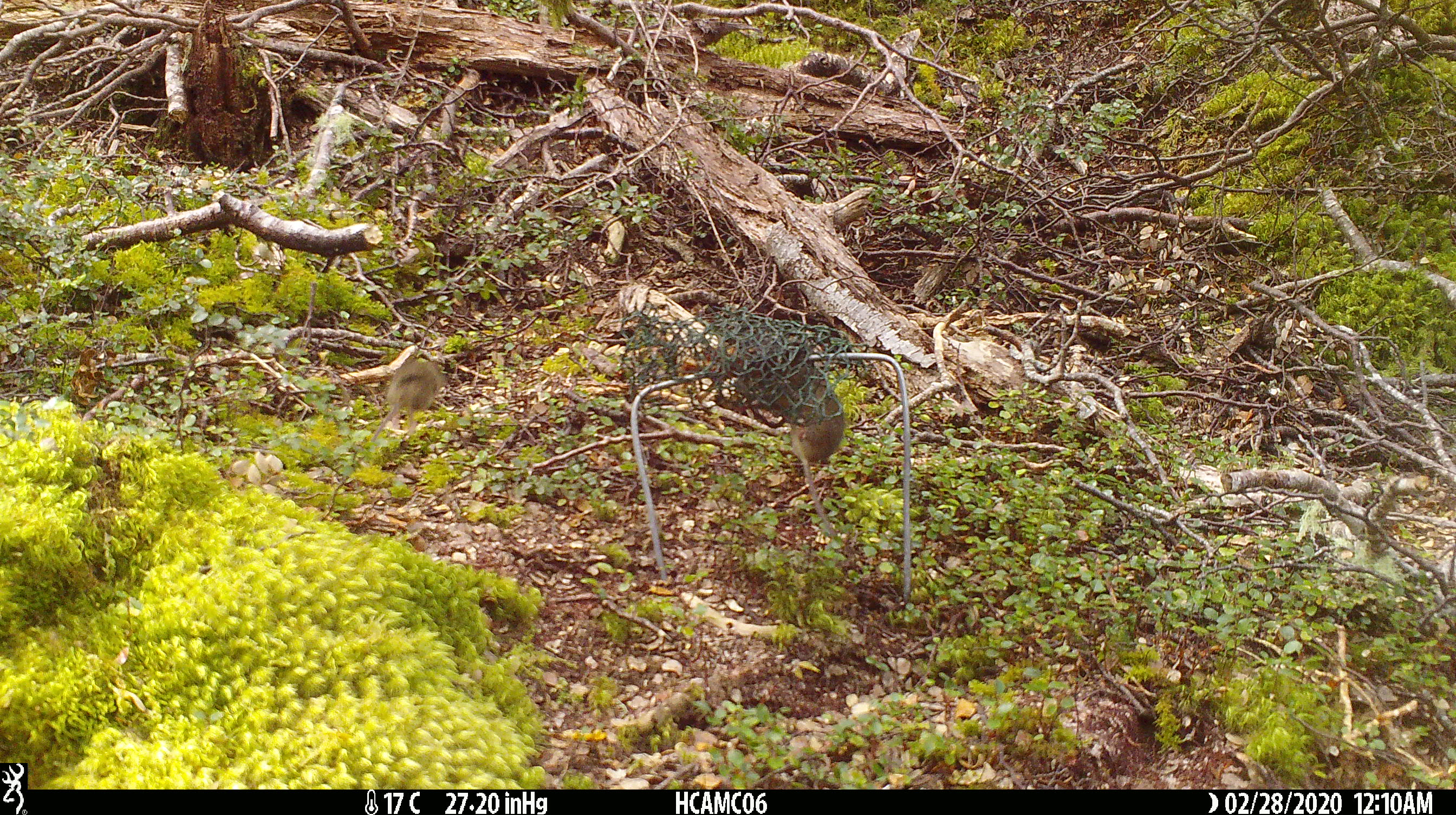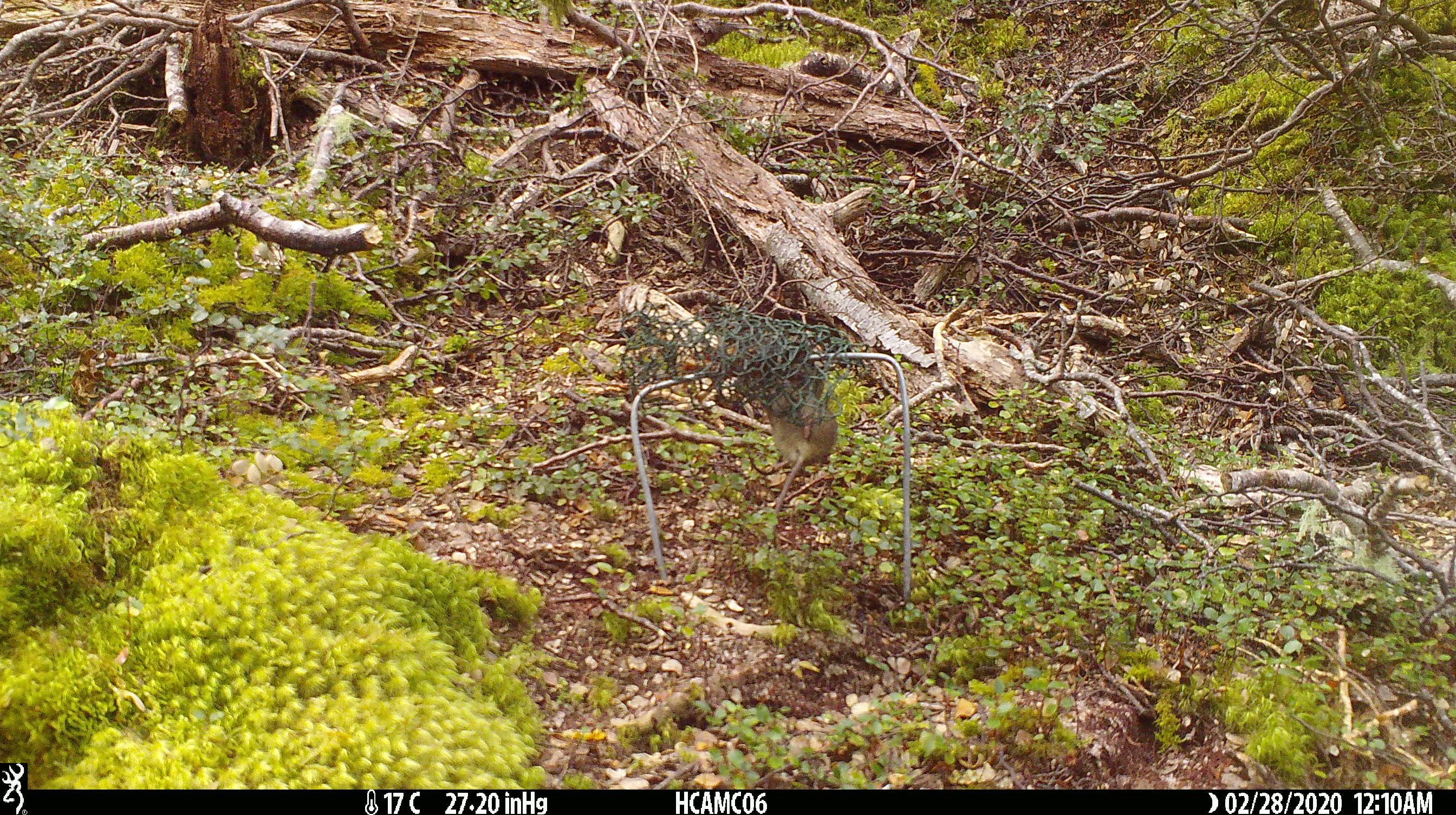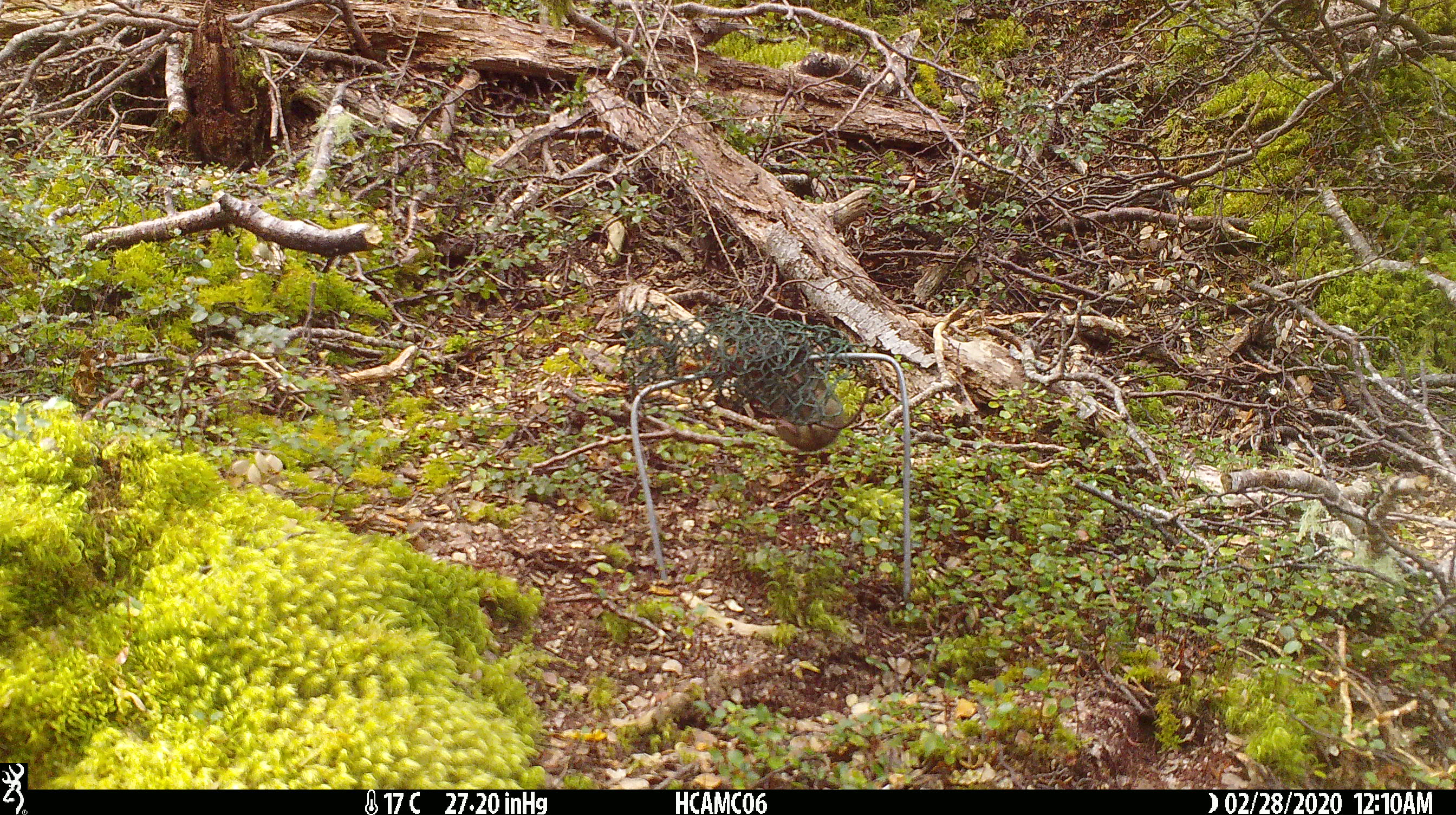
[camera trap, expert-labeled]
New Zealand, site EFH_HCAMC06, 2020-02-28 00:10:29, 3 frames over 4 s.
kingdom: Animalia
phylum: Chordata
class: Mammalia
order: Rodentia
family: Muridae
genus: Mus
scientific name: Mus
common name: mouse